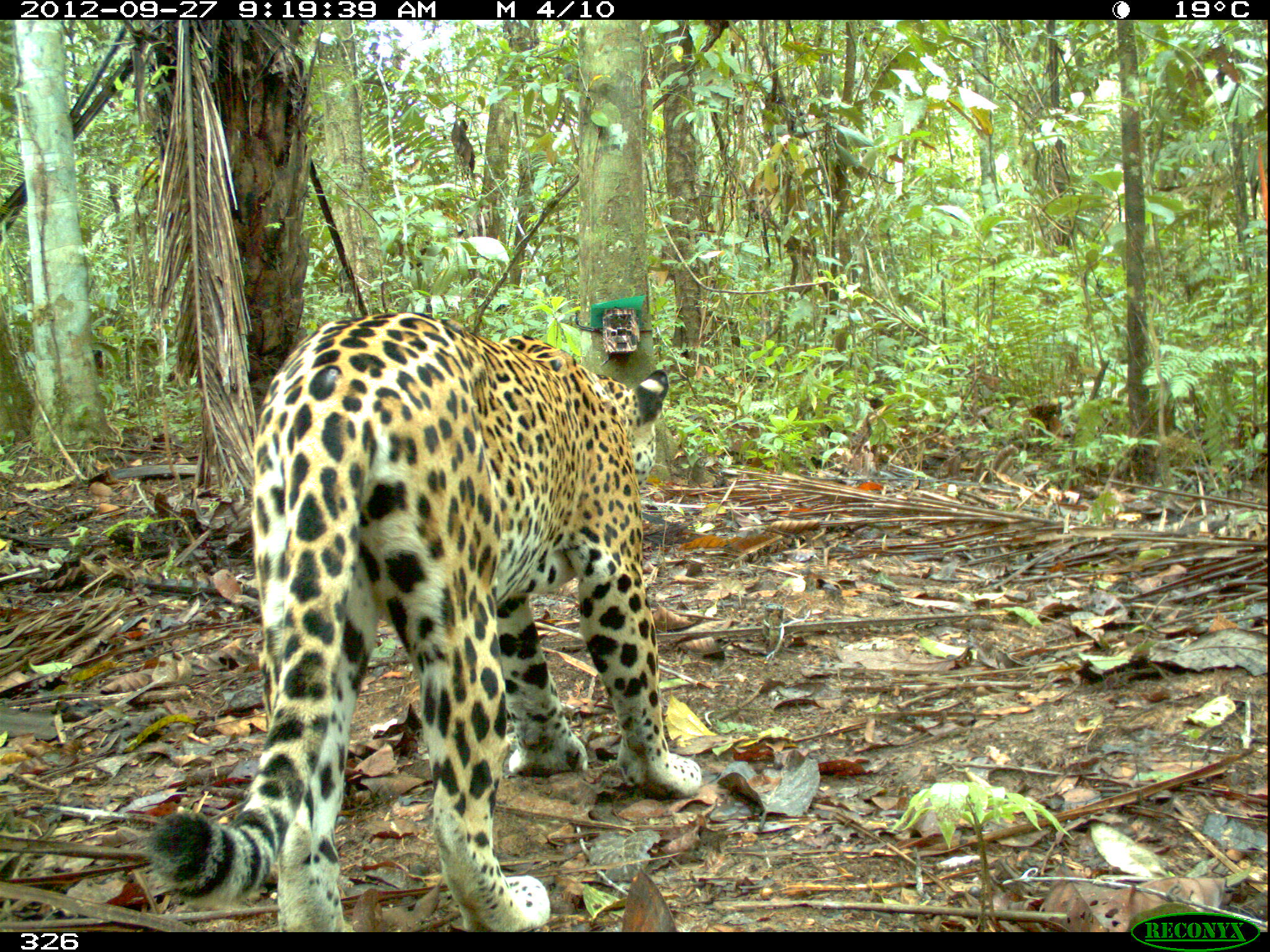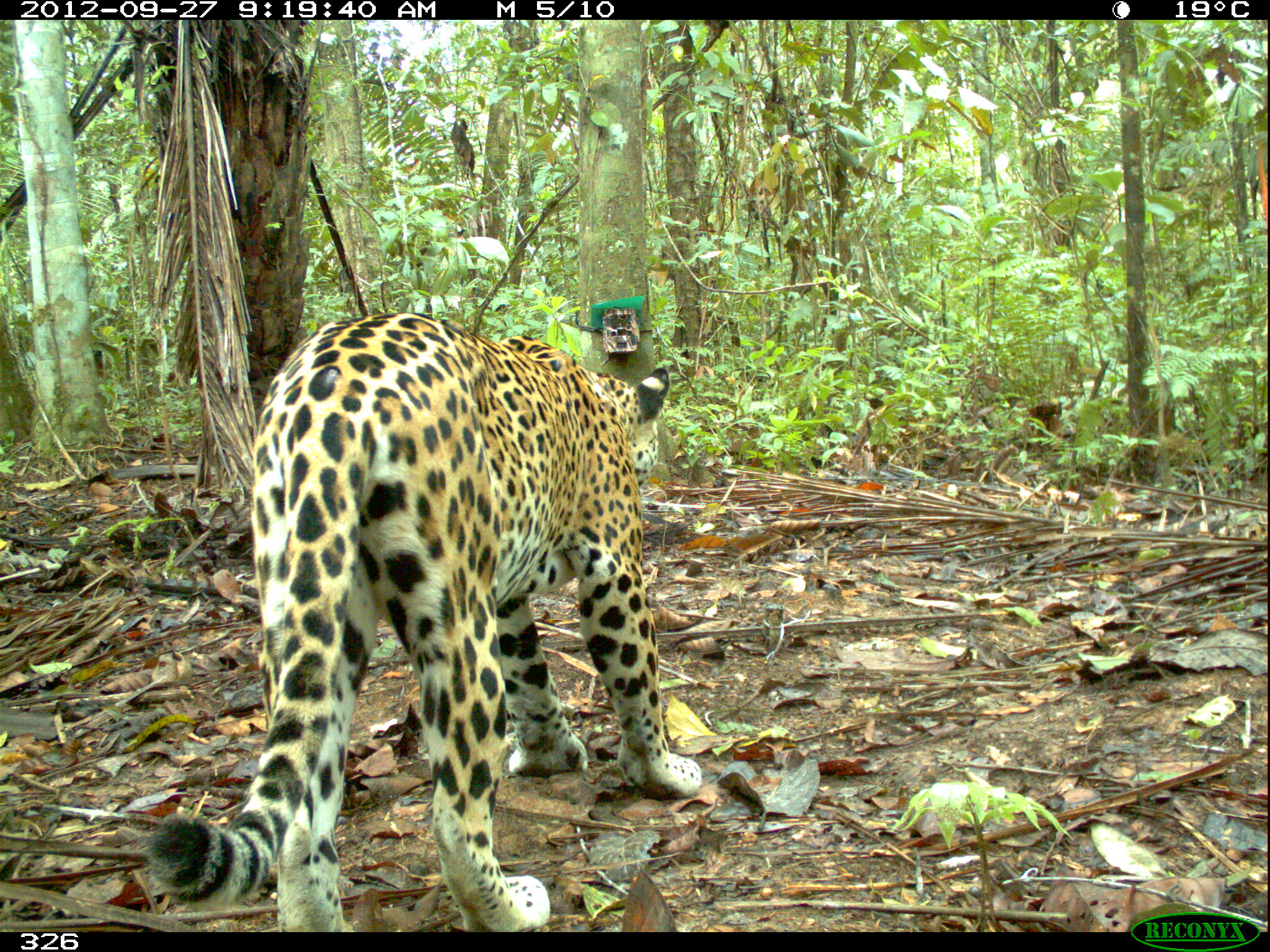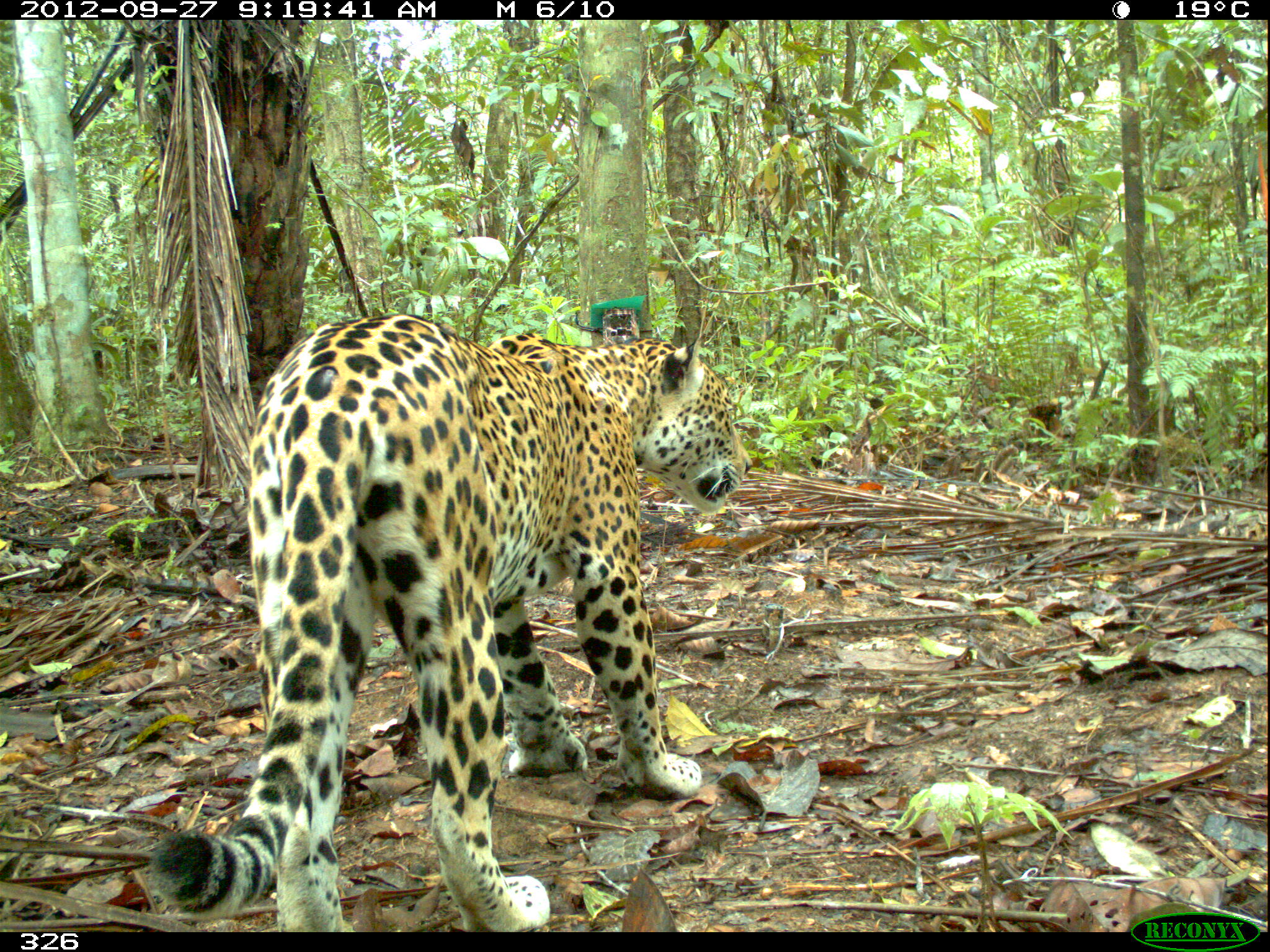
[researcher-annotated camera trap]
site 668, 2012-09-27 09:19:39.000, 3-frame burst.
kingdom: Animalia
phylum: Chordata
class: Mammalia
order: Carnivora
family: Felidae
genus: Panthera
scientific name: Panthera onca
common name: jaguar